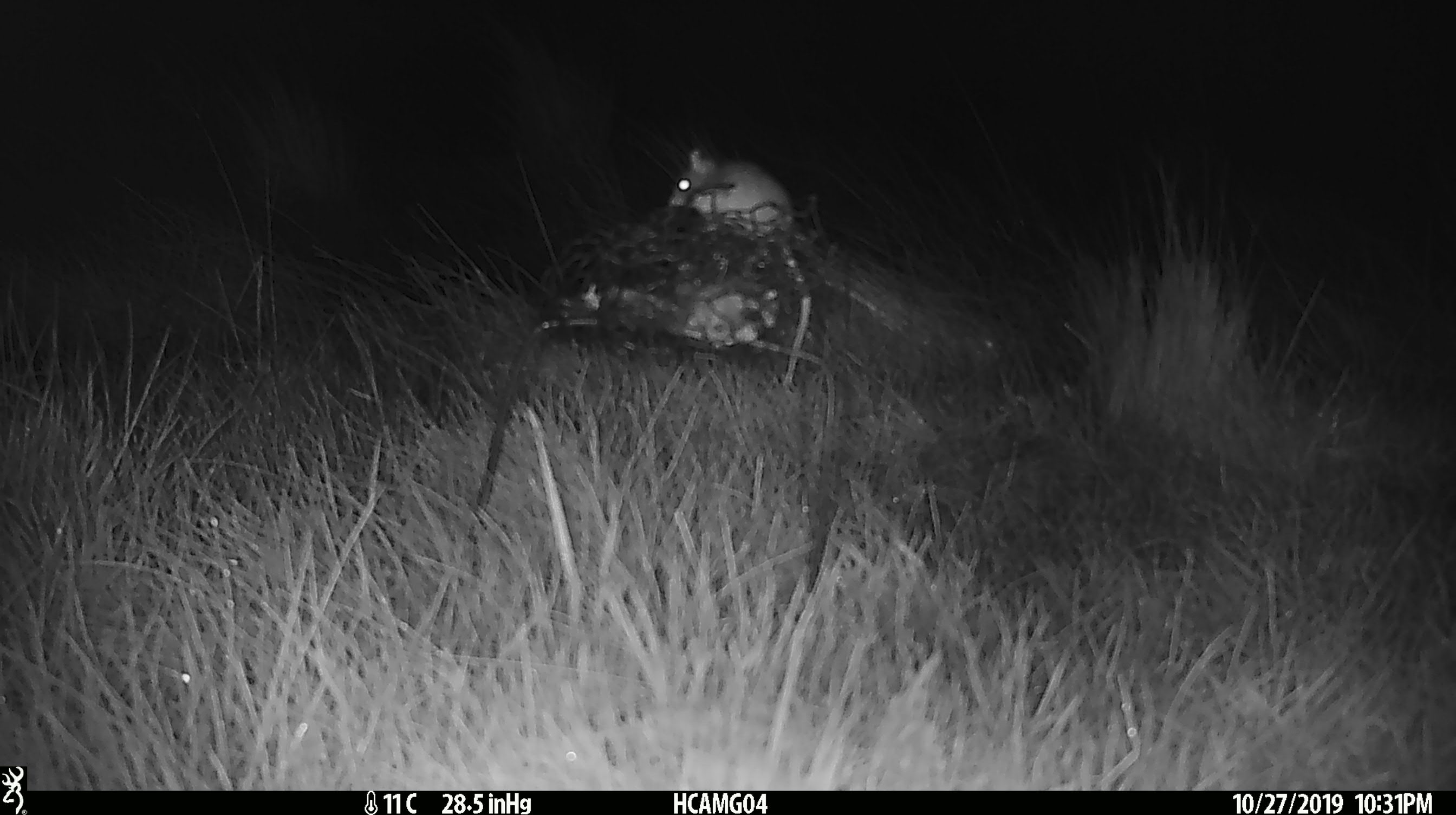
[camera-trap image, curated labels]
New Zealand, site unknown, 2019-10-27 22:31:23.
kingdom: Animalia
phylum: Chordata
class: Mammalia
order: Rodentia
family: Muridae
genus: Mus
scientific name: Mus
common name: mouse